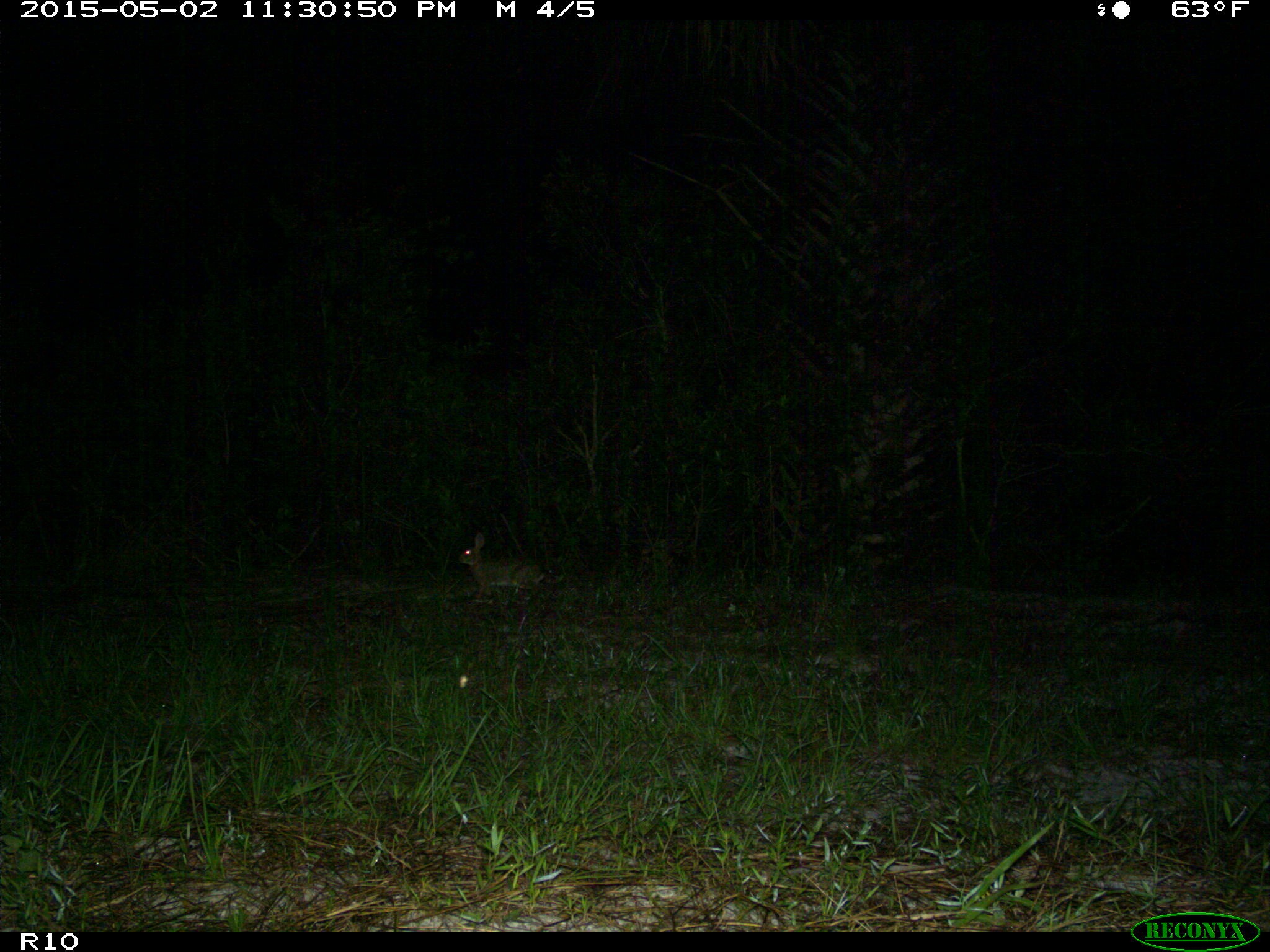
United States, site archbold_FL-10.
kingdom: Animalia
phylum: Chordata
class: Mammalia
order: Lagomorpha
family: Leporidae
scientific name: Leporidae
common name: rabbits and hares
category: unidentified rabbit